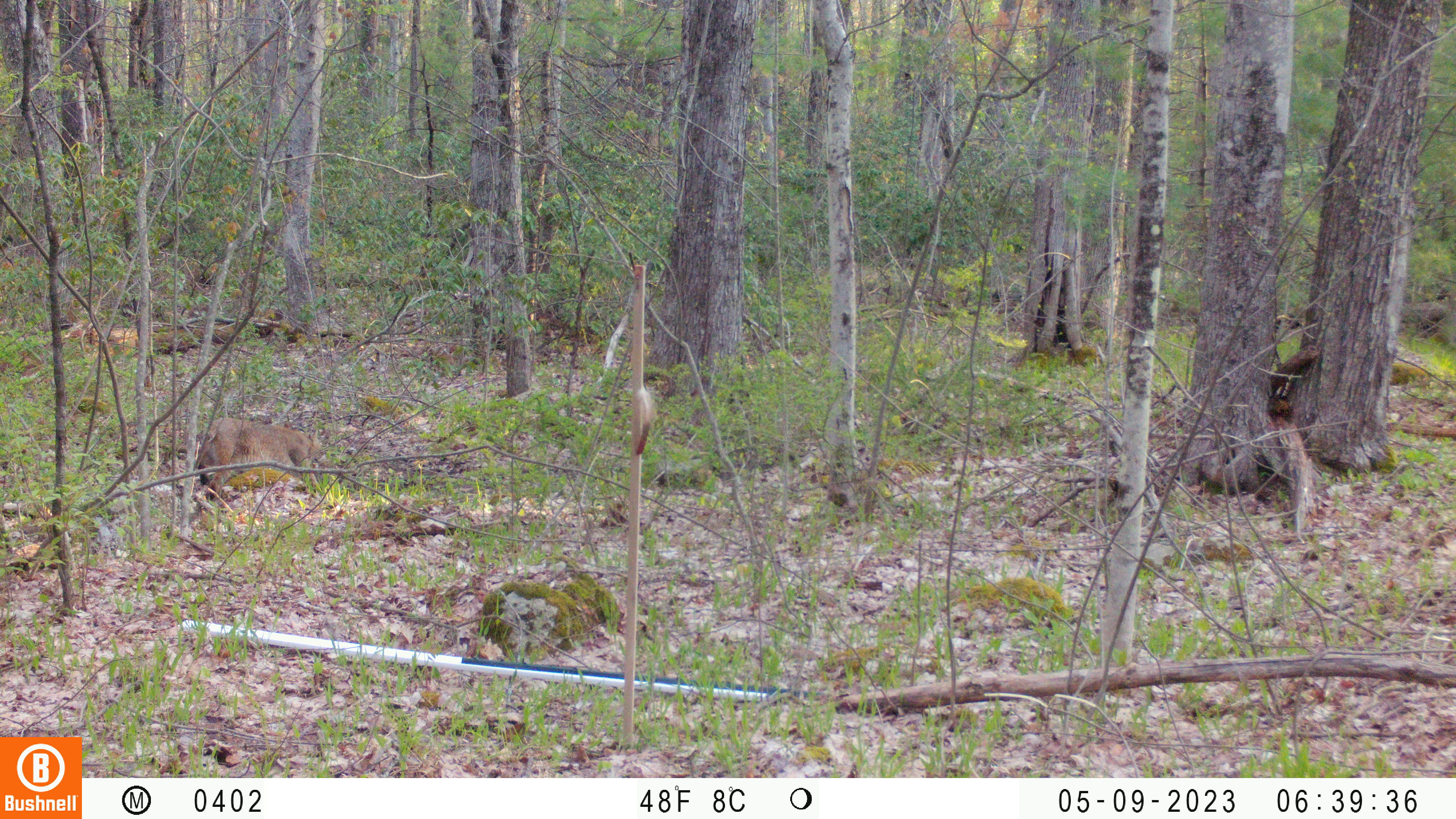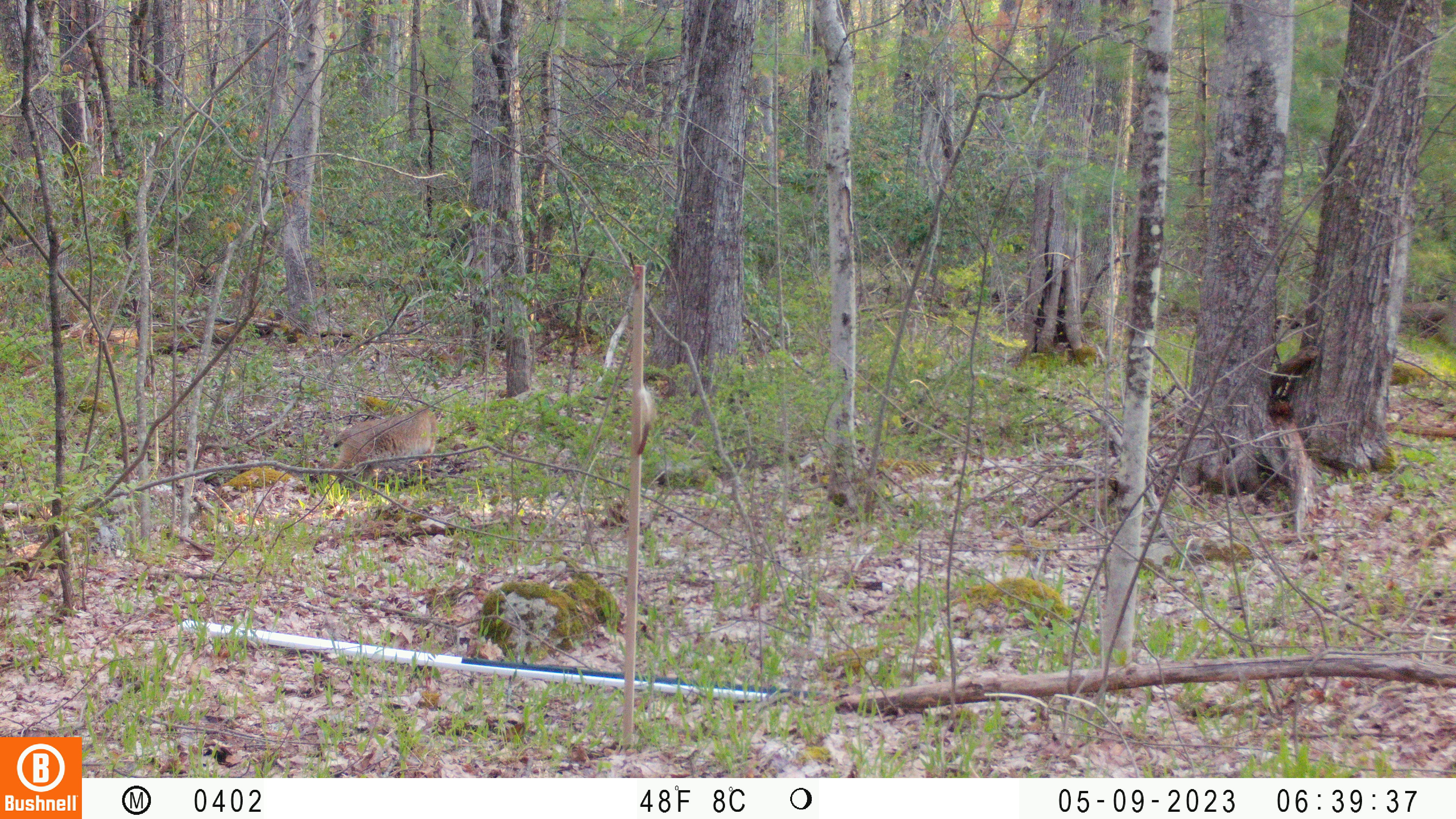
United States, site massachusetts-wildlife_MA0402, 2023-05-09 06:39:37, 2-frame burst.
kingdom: Animalia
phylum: Chordata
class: Mammalia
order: Carnivora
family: Felidae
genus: Lynx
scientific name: Lynx rufus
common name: bobcat